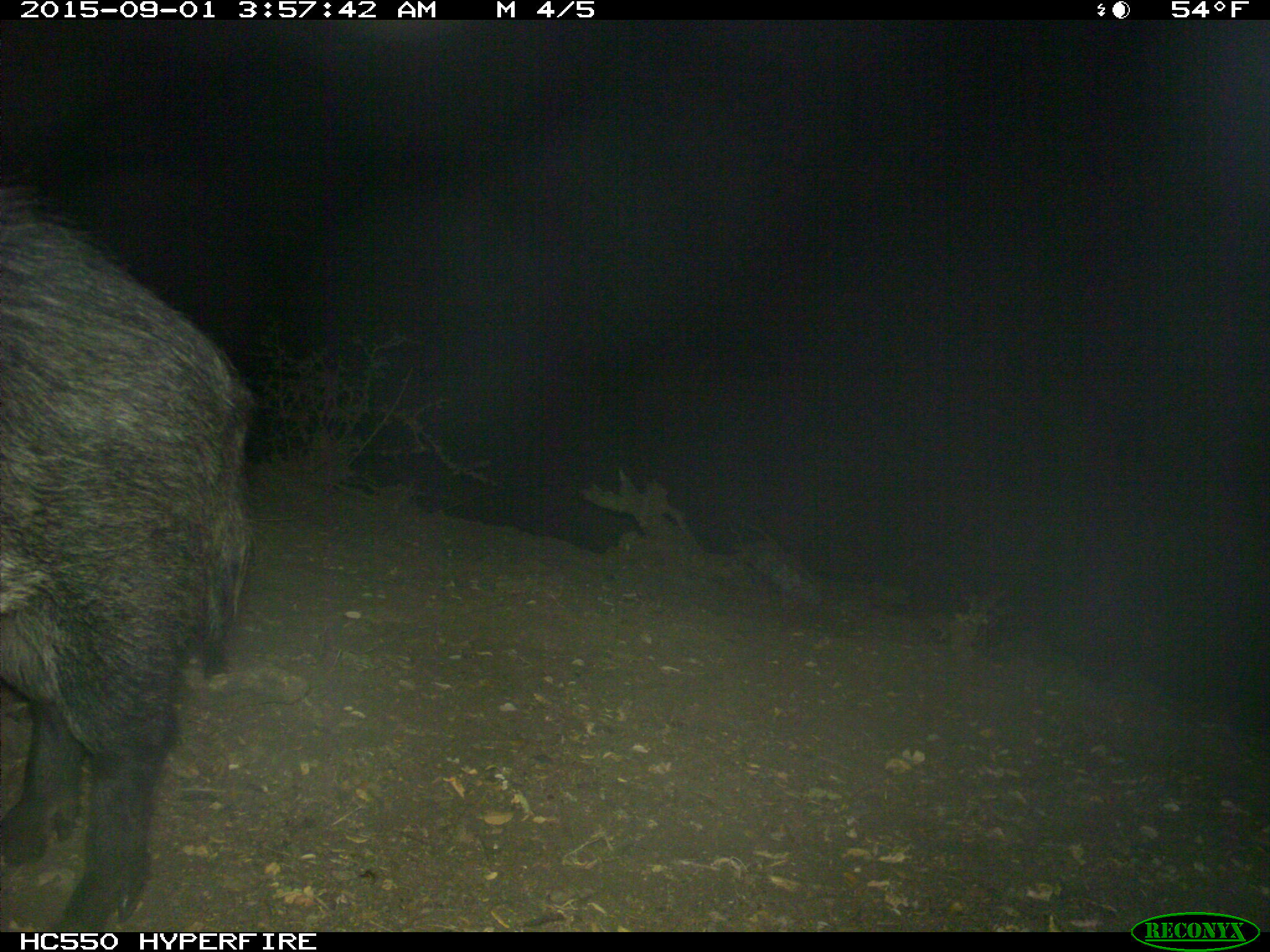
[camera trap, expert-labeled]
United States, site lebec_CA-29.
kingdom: Animalia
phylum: Chordata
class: Mammalia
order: Artiodactyla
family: Suidae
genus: Sus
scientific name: Sus scrofa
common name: wild boar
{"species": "Sus scrofa (wild boar)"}